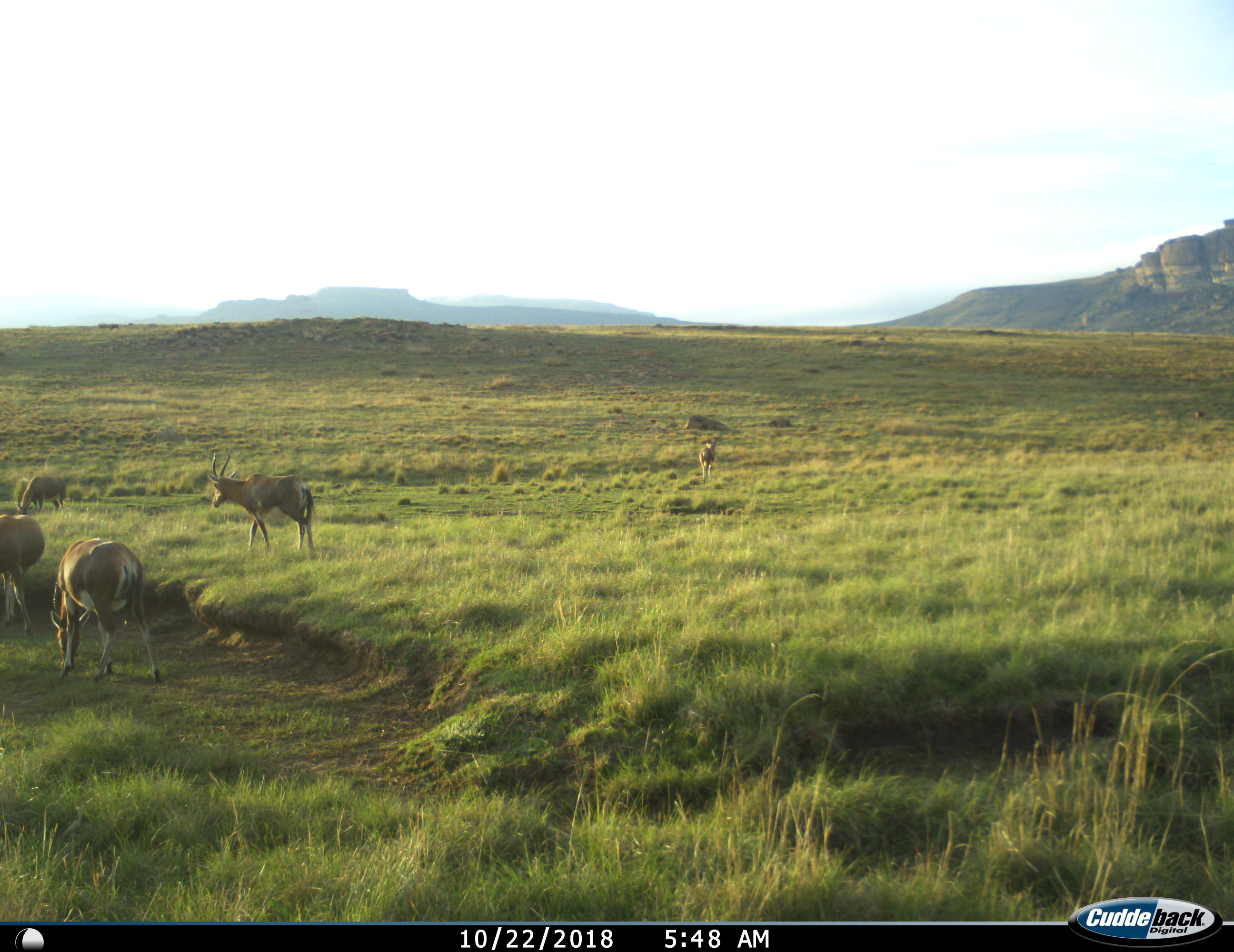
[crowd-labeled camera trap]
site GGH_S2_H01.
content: unidentified animal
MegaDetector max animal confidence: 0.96